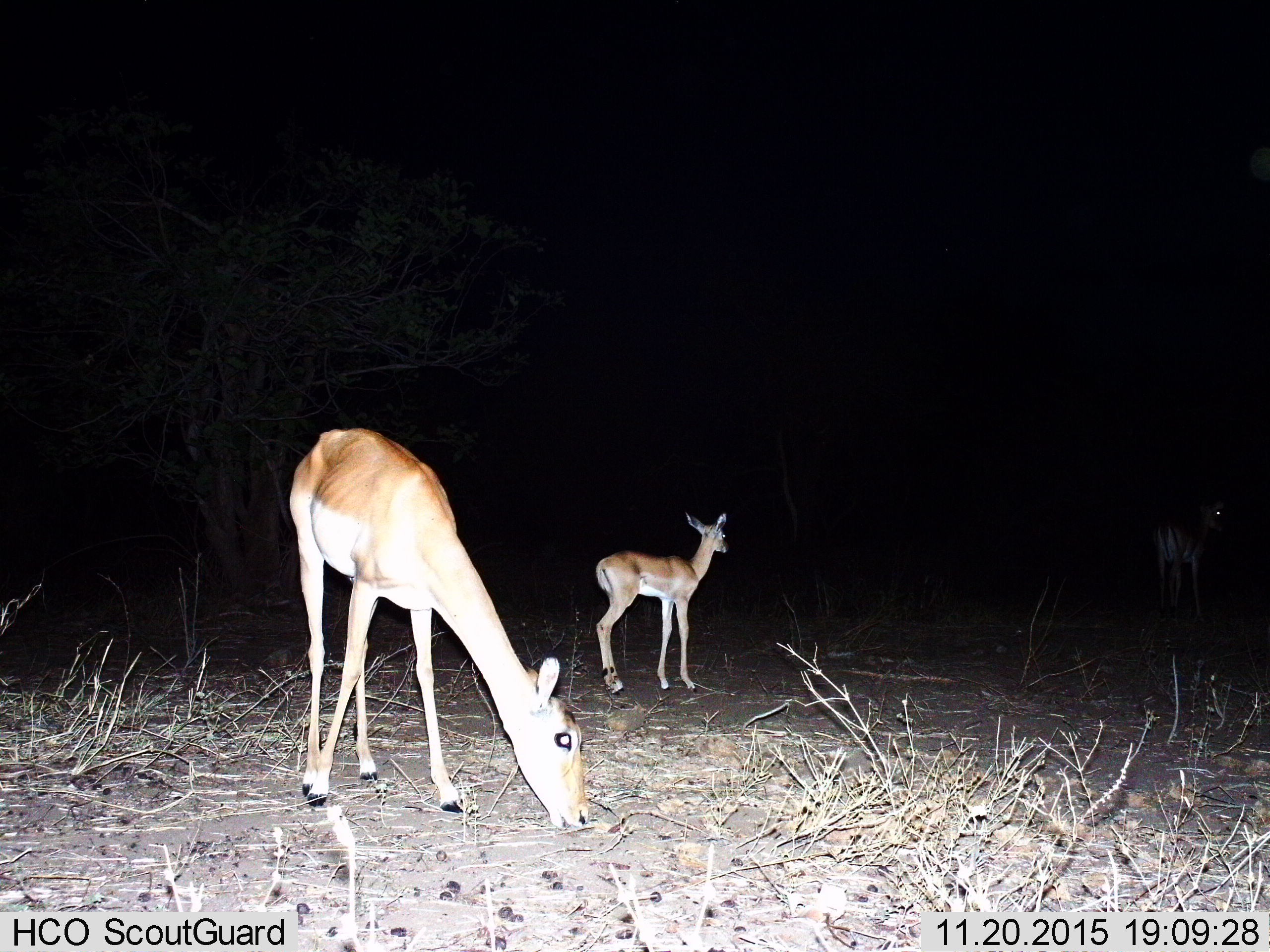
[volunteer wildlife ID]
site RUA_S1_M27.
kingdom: Animalia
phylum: Chordata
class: Mammalia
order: Artiodactyla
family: Bovidae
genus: Aepyceros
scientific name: Aepyceros melampus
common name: impala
Impala (Aepyceros melampus), count 3. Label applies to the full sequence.